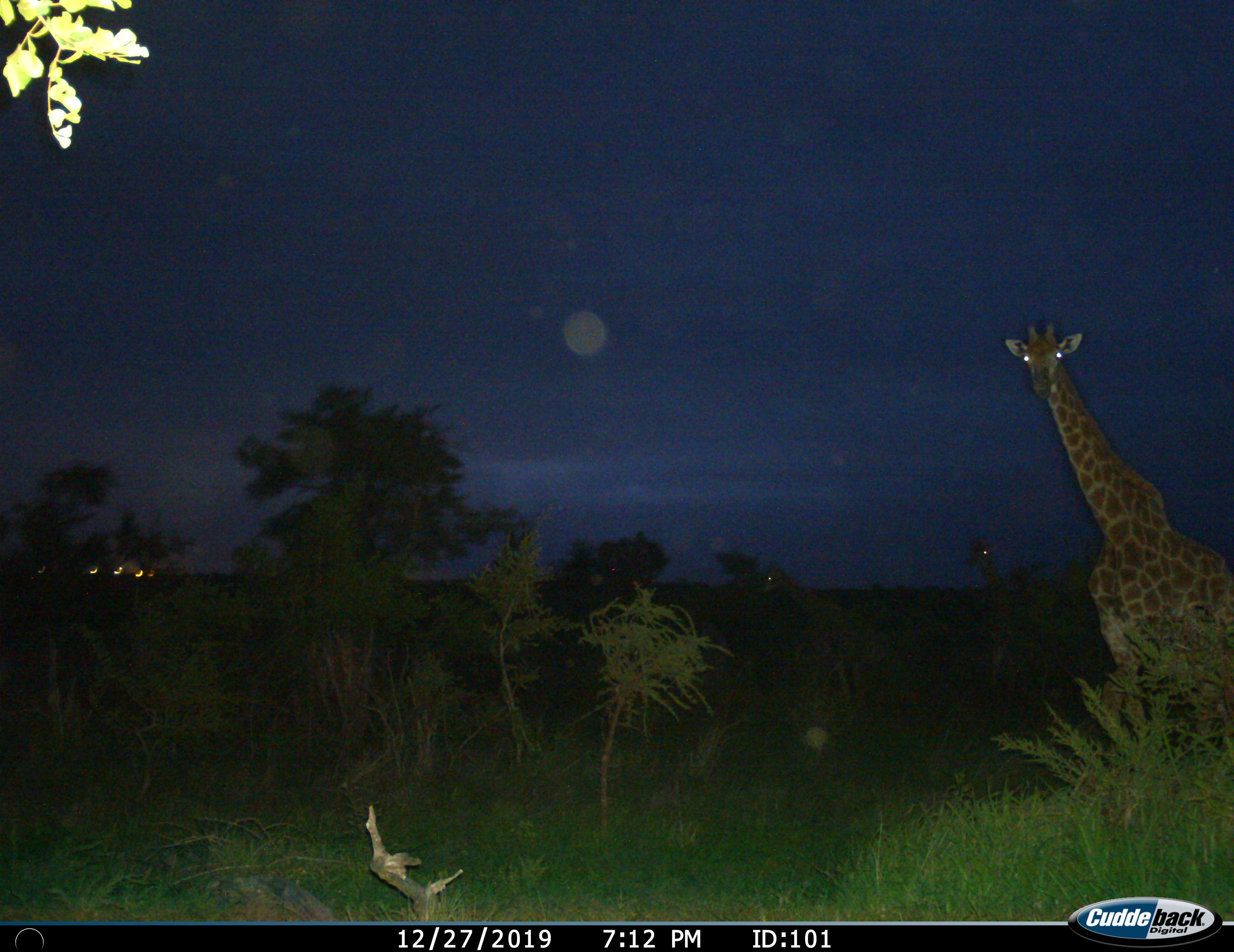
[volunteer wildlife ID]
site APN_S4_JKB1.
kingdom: Animalia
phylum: Chordata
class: Mammalia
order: Artiodactyla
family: Giraffidae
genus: Giraffa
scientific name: Giraffa camelopardalis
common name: giraffe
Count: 3.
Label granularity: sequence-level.